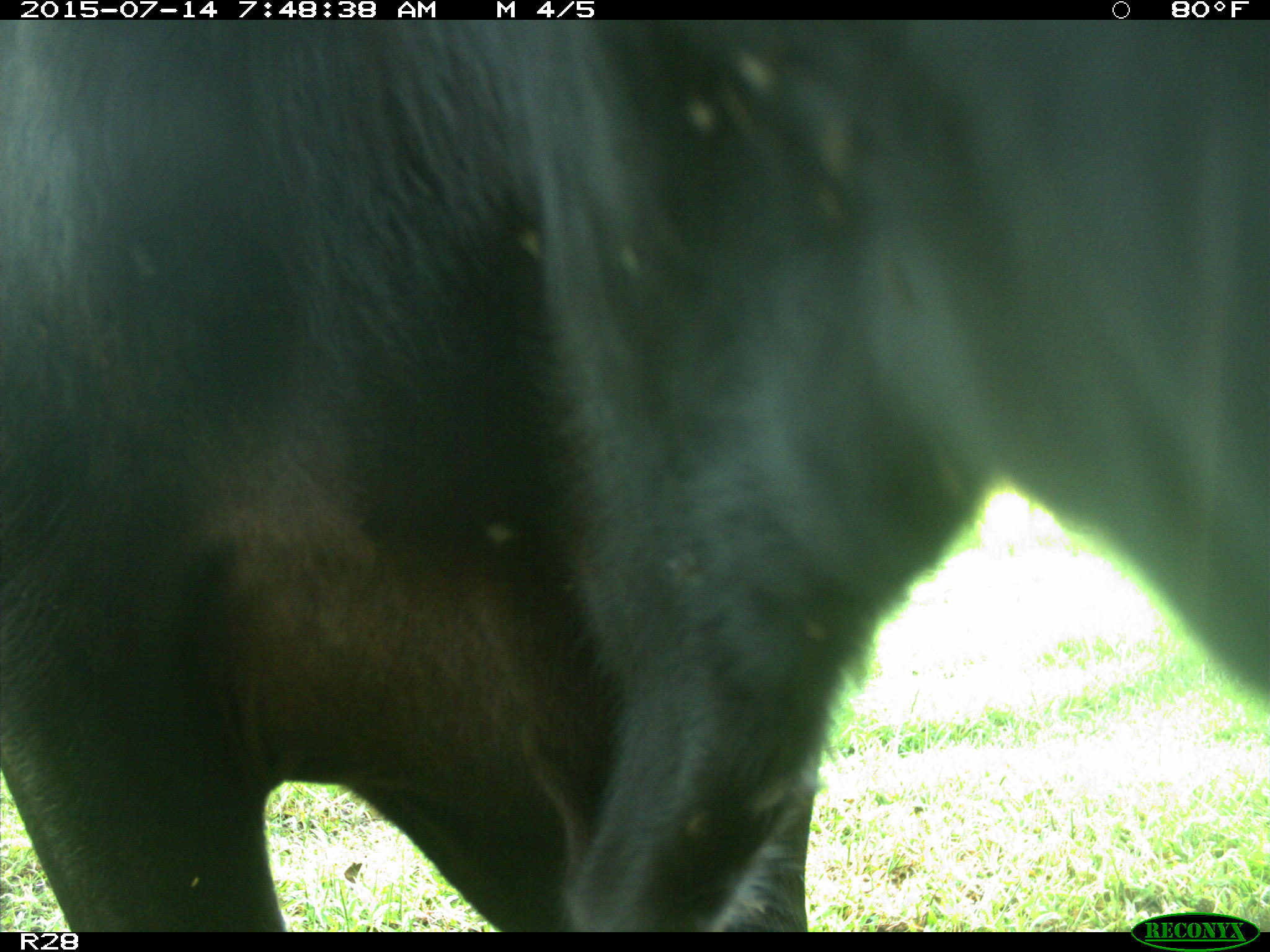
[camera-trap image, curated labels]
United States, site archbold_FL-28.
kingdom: Animalia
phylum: Chordata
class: Mammalia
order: Artiodactyla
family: Bovidae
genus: Bos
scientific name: Bos taurus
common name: domestic cow